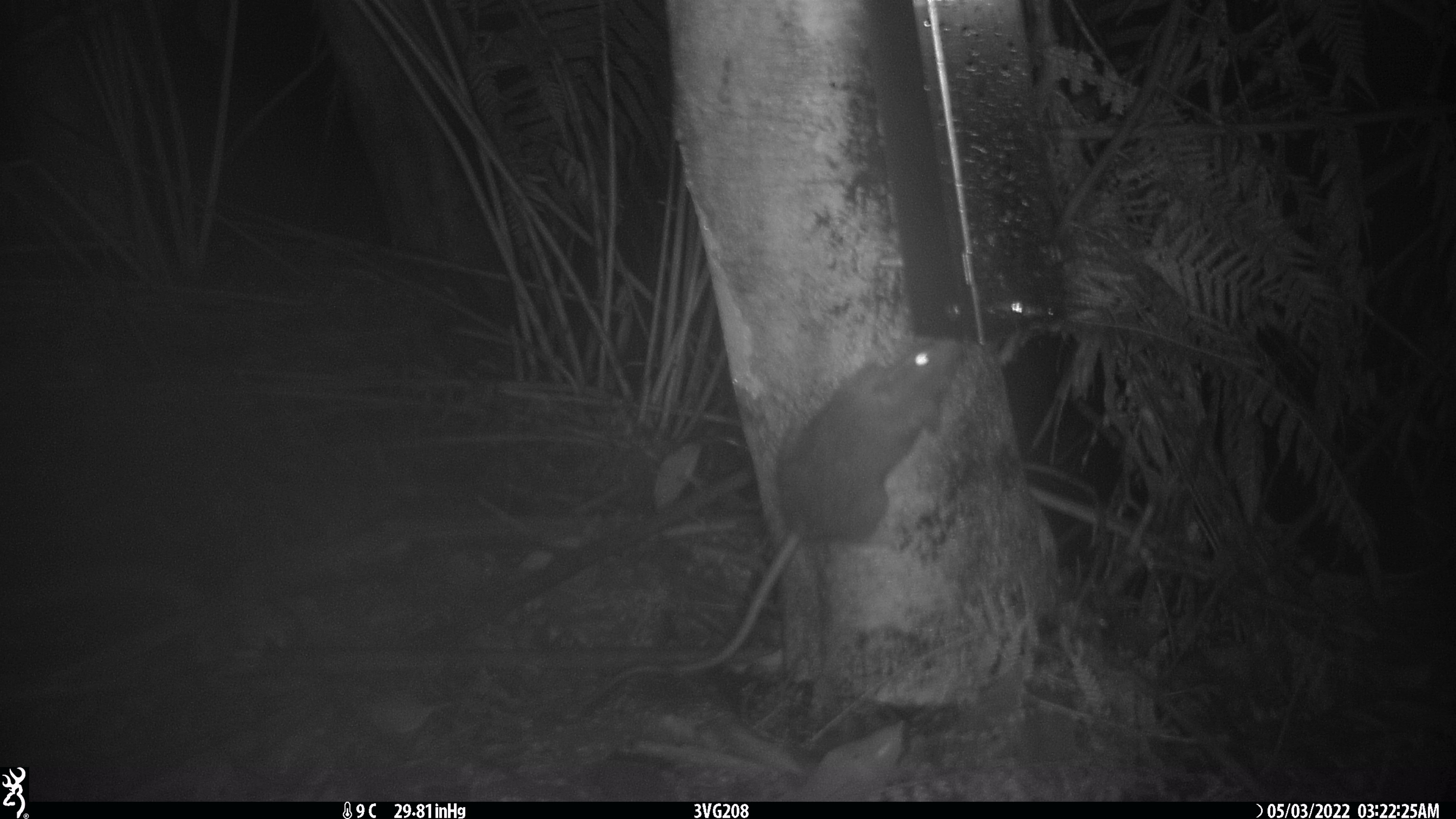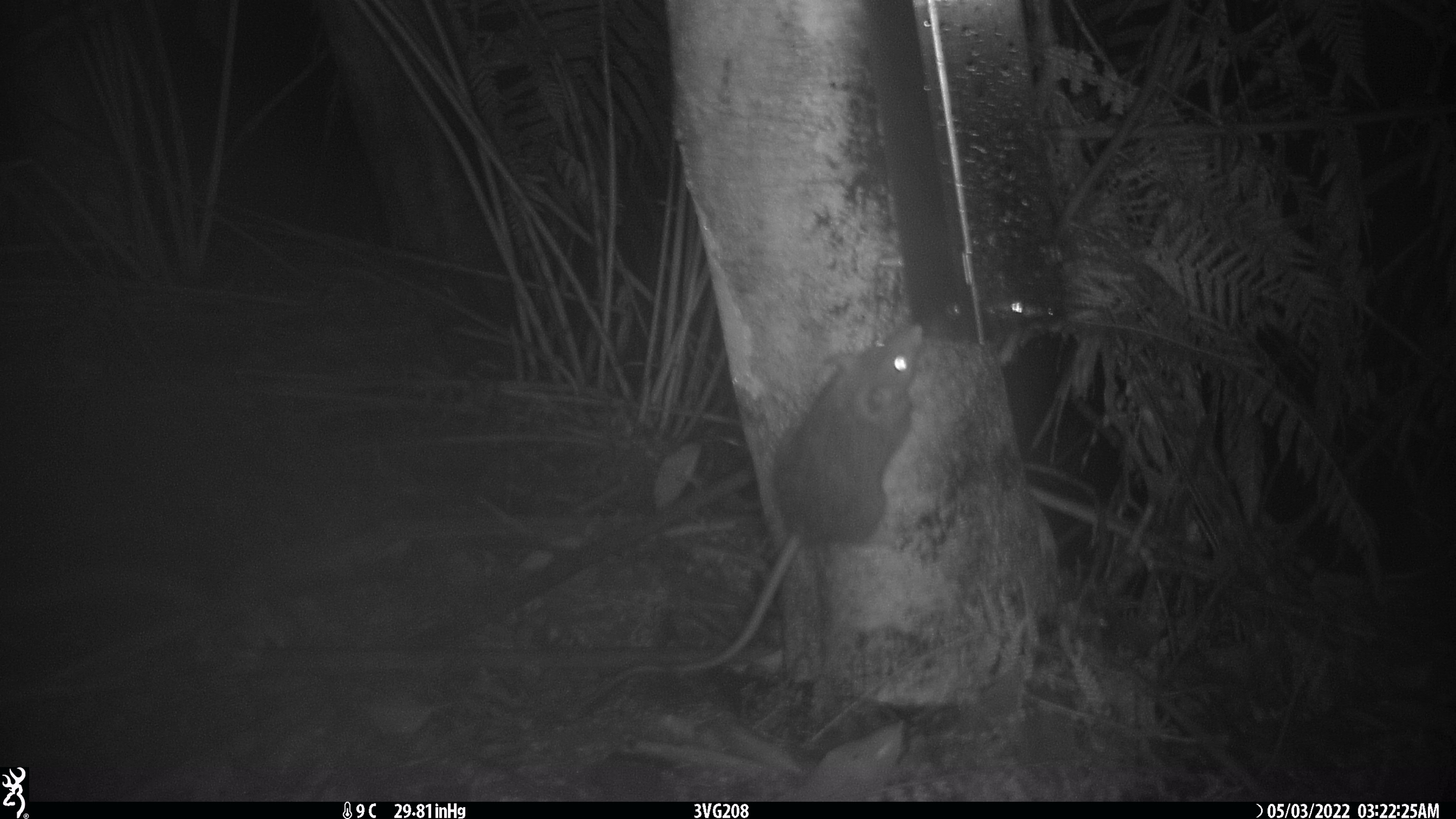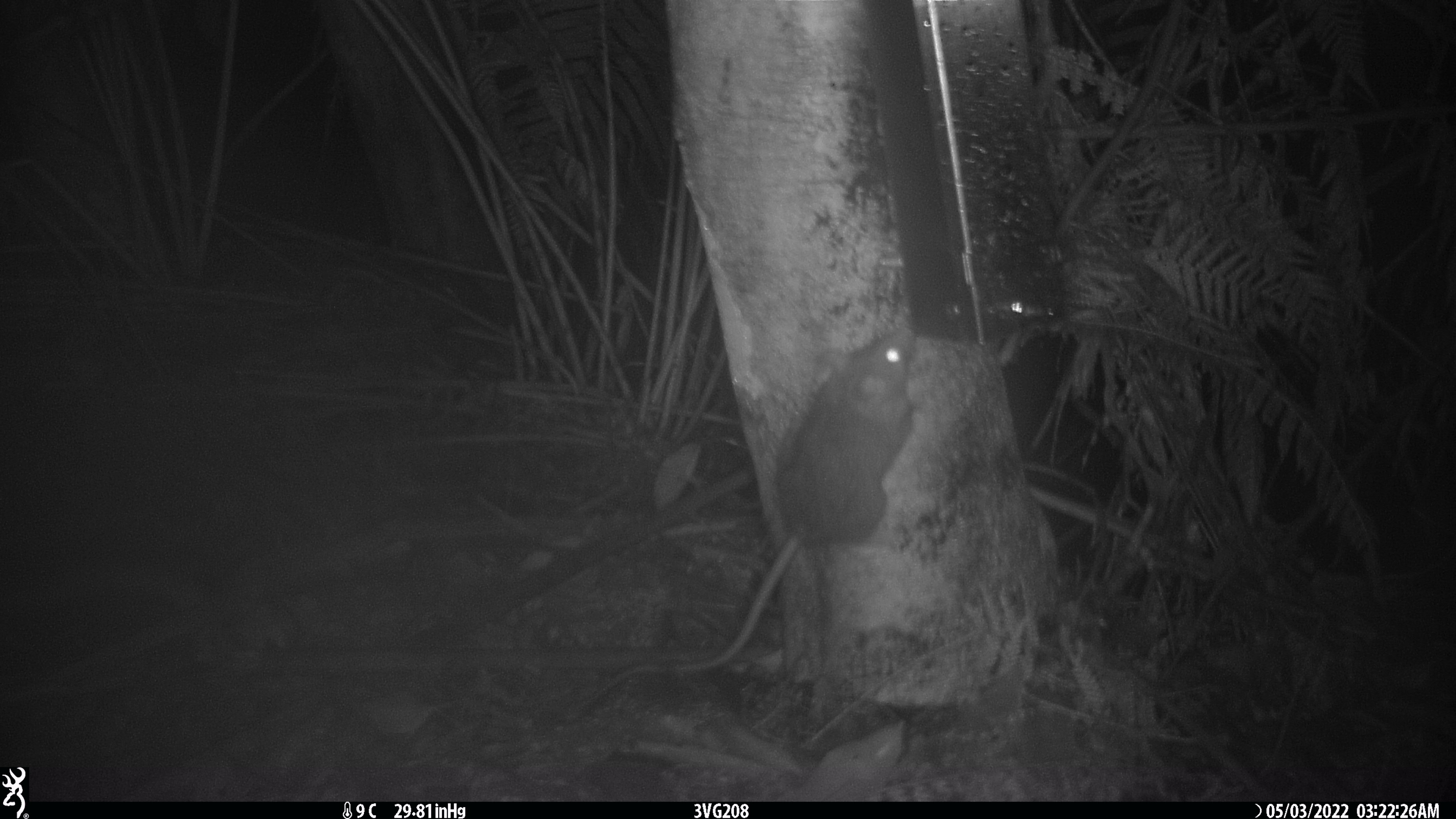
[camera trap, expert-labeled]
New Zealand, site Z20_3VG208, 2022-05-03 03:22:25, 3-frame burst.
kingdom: Animalia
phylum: Chordata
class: Mammalia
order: Rodentia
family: Muridae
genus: Rattus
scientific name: Rattus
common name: rat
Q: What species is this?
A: Rat (Rattus).